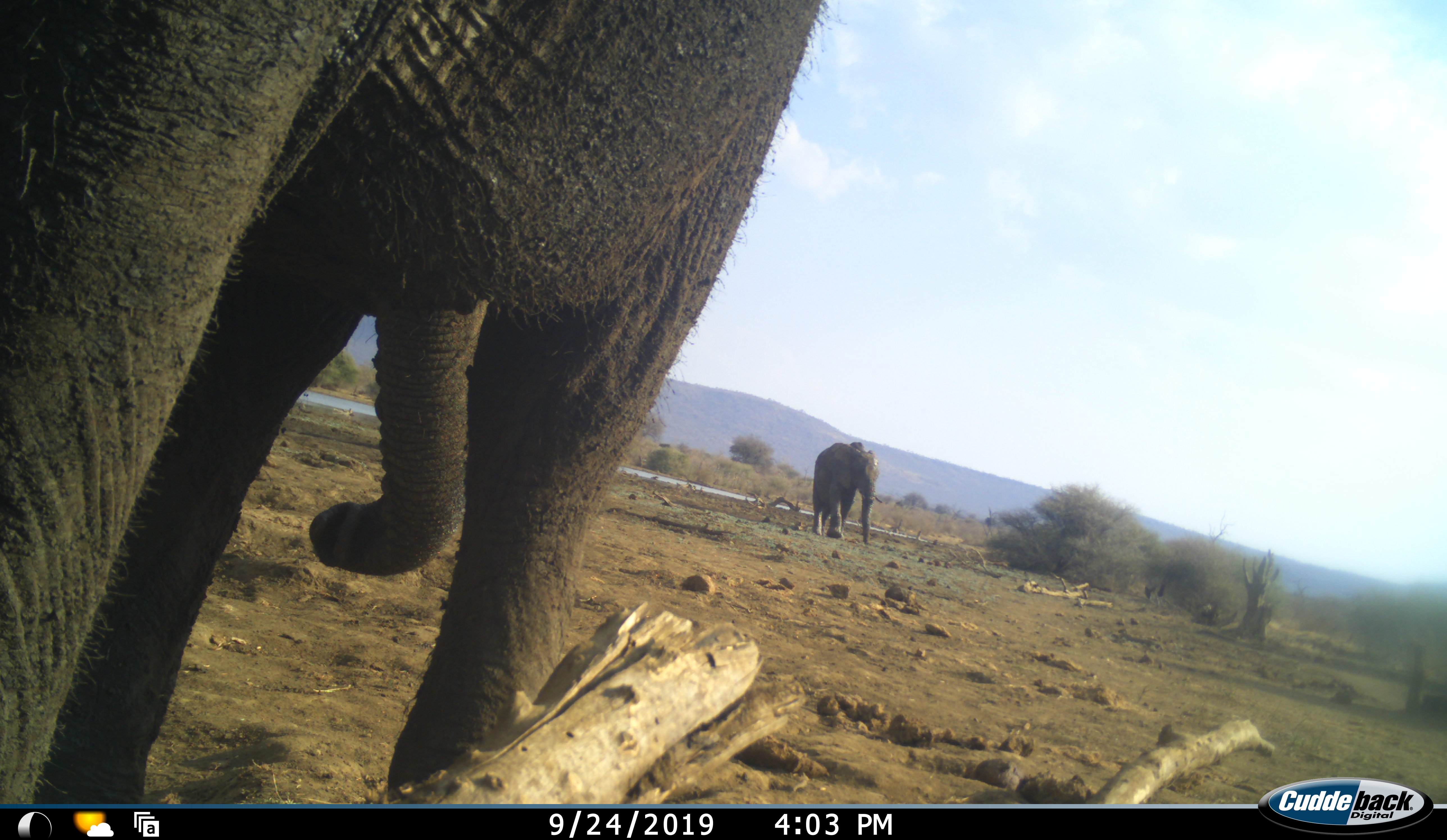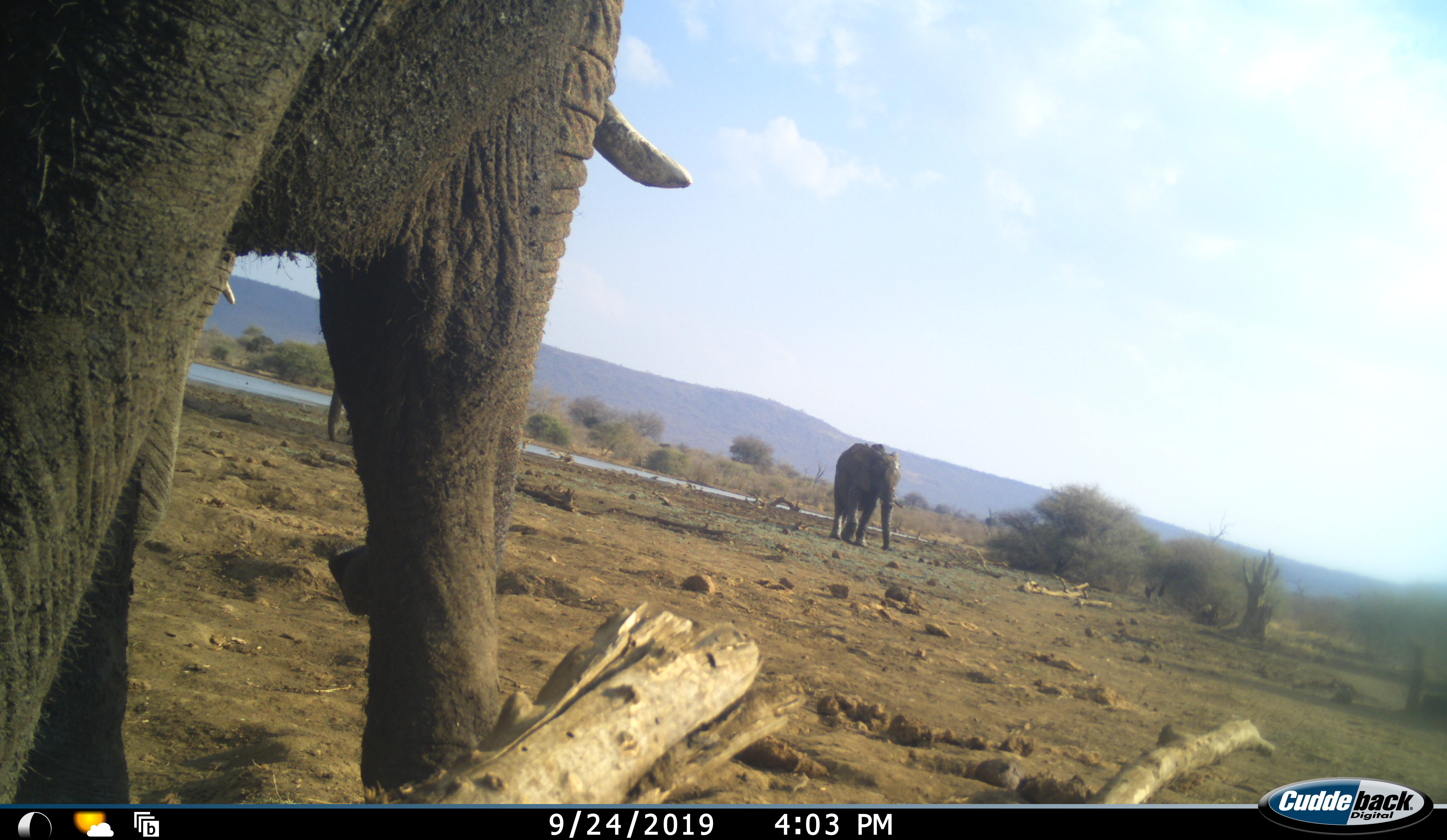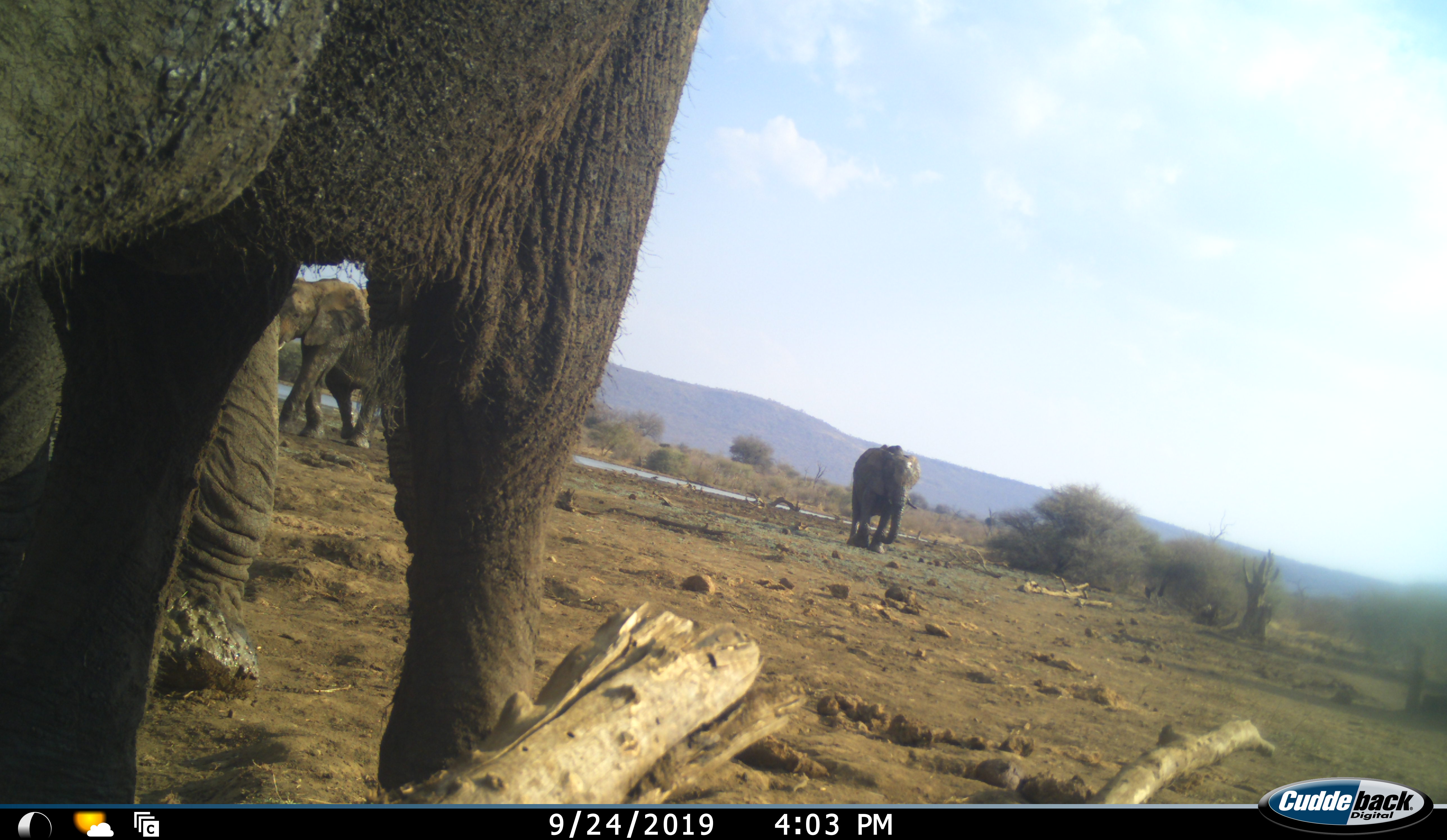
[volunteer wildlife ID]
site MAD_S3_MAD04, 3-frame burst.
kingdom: Animalia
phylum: Chordata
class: Mammalia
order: Proboscidea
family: Elephantidae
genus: Loxodonta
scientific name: Loxodonta africana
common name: african bush elephant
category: elephant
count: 4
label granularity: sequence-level